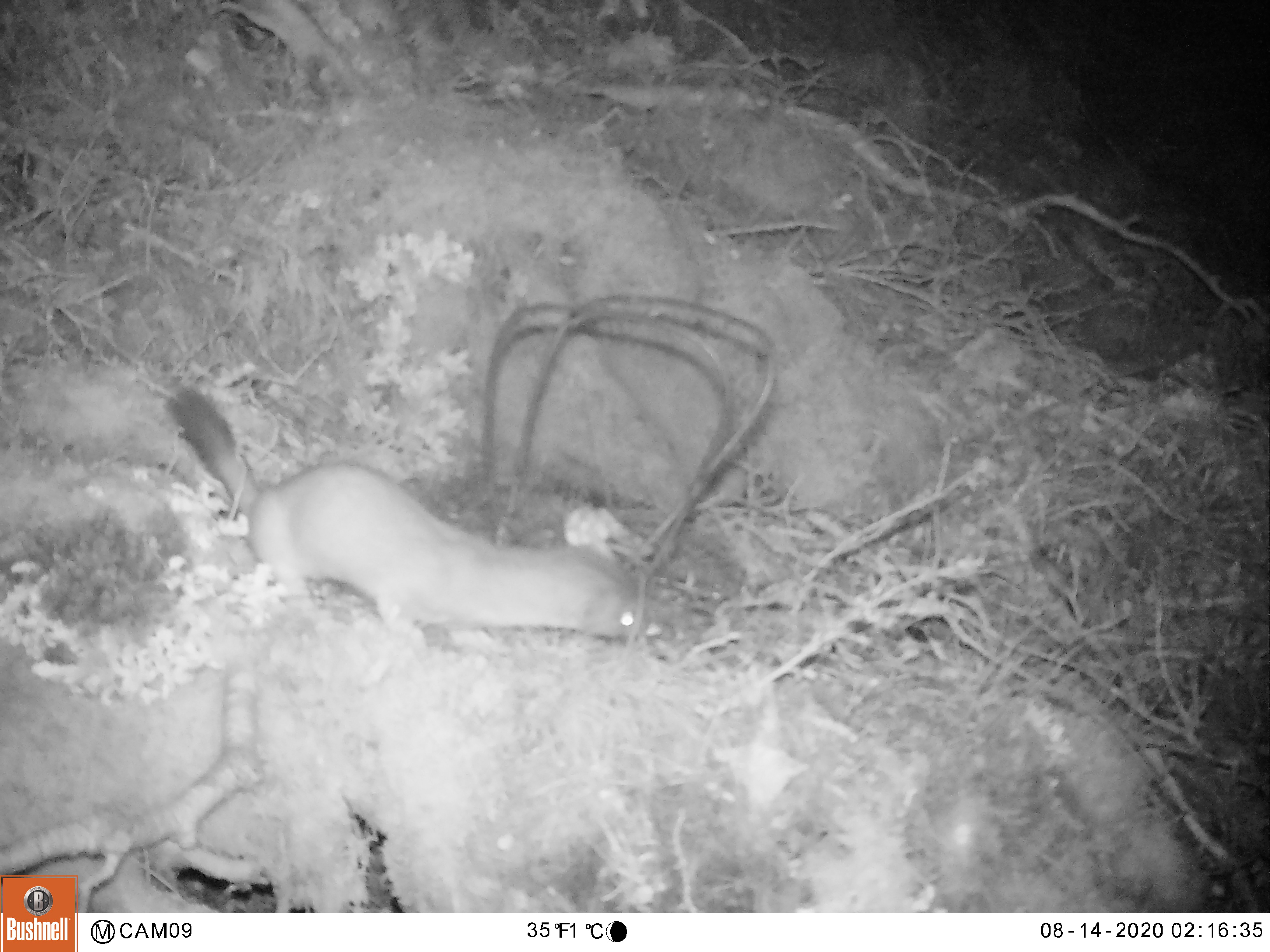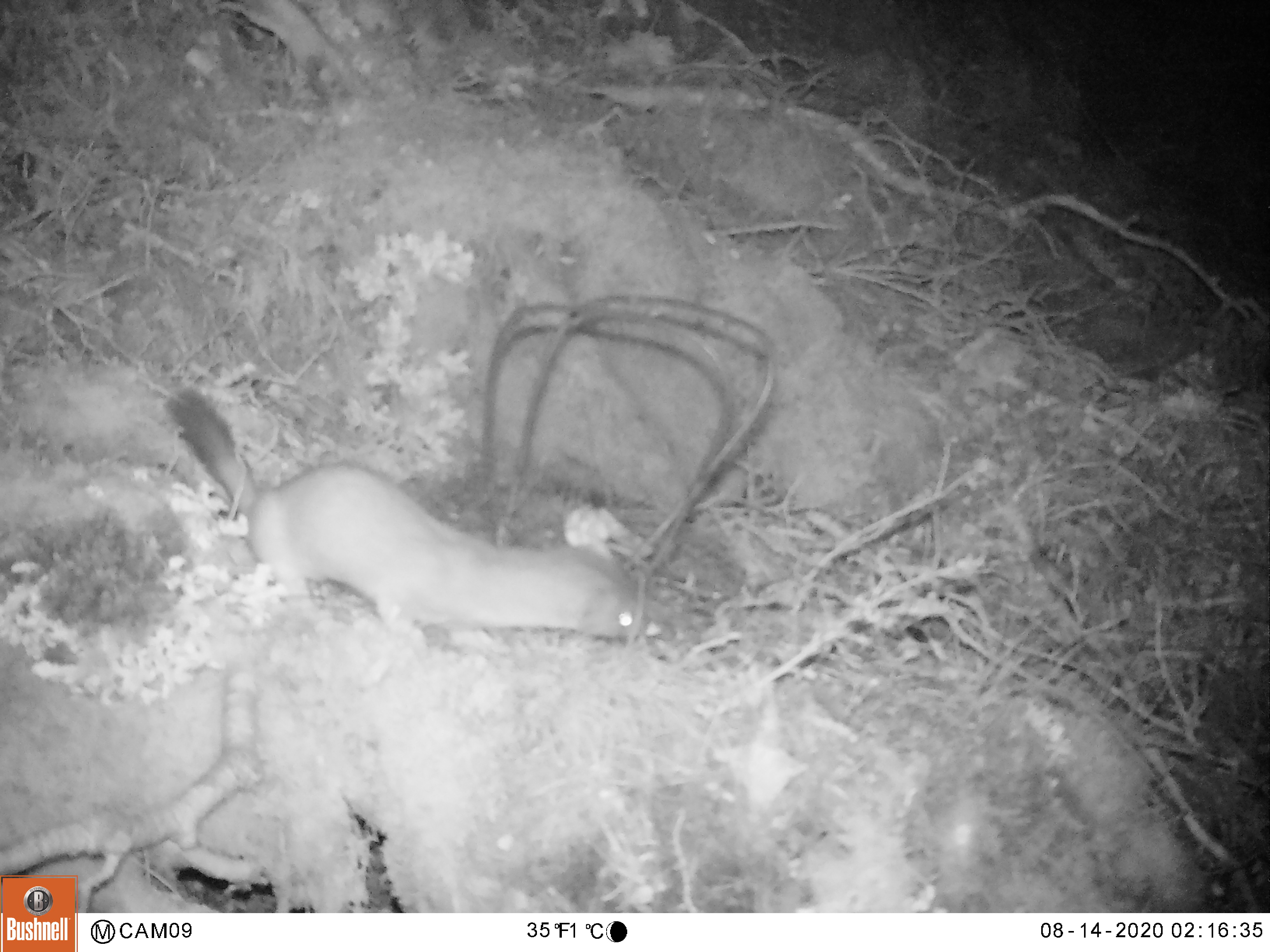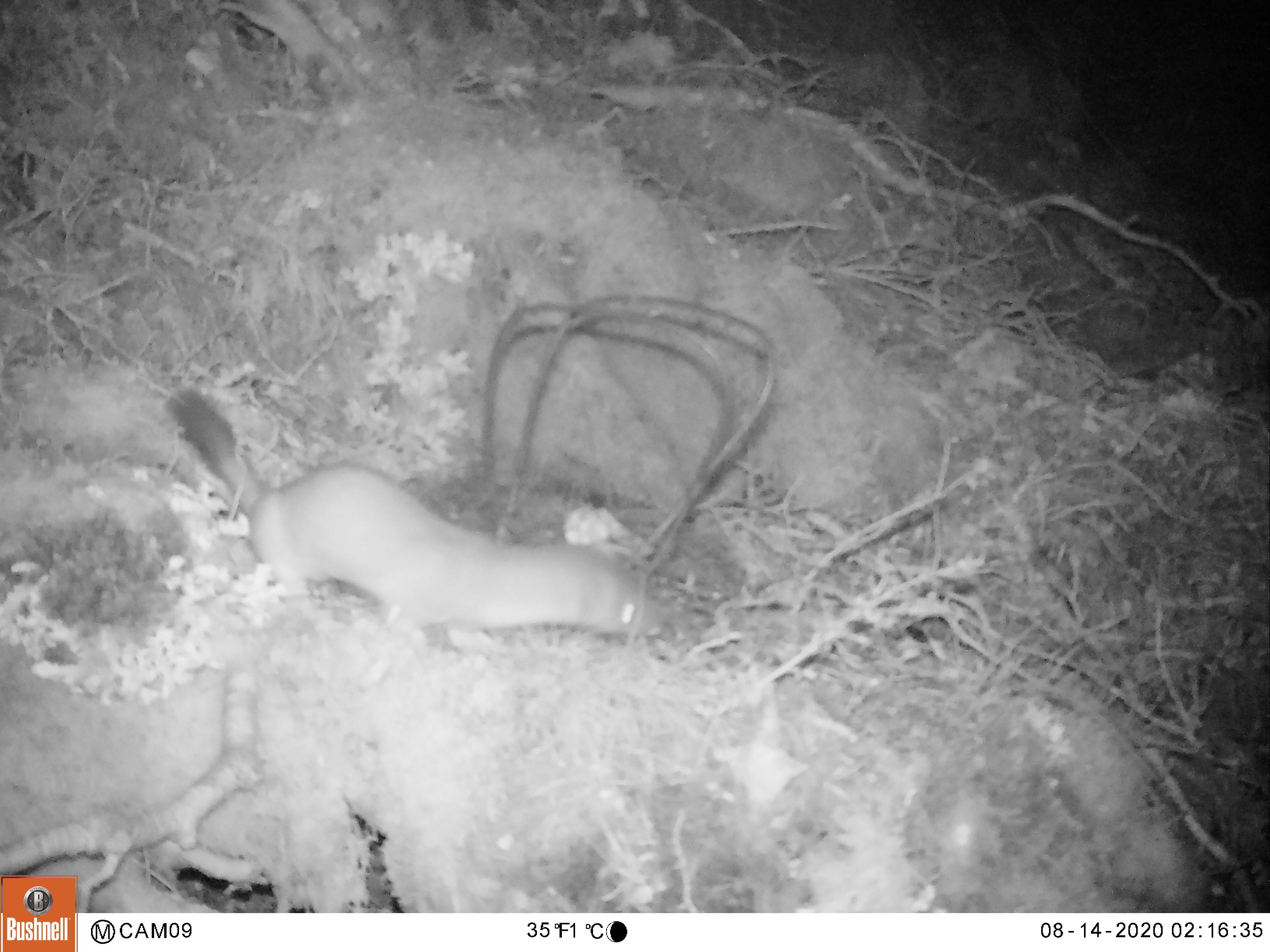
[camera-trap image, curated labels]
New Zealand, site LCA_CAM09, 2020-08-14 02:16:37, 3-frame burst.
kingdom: Animalia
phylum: Chordata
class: Mammalia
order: Carnivora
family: Mustelidae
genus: Mustela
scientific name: Mustela erminea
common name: stoat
Stoat (Mustela erminea).